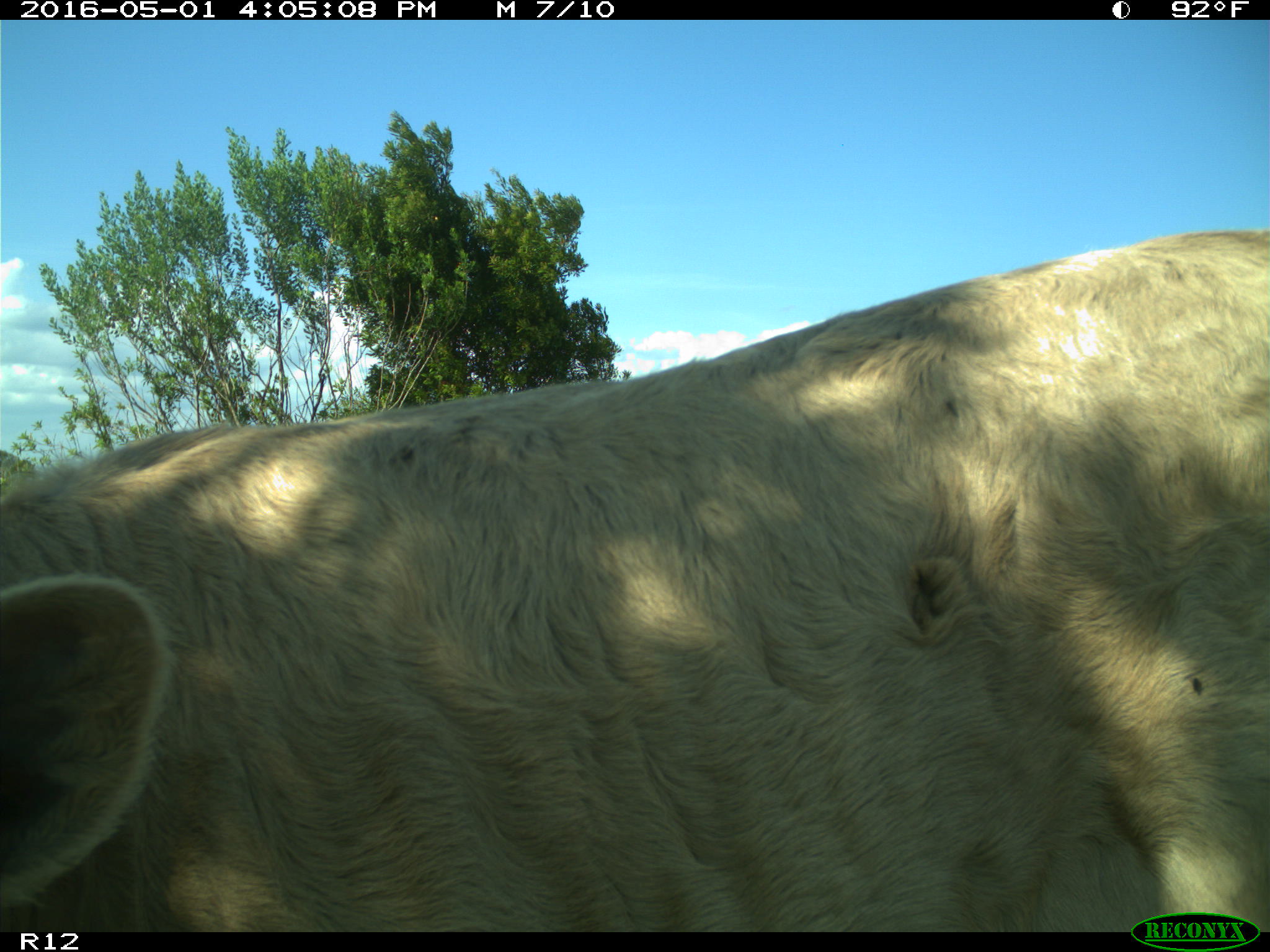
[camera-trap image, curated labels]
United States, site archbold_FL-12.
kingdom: Animalia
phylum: Chordata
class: Mammalia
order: Artiodactyla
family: Bovidae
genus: Bos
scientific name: Bos taurus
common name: domestic cow